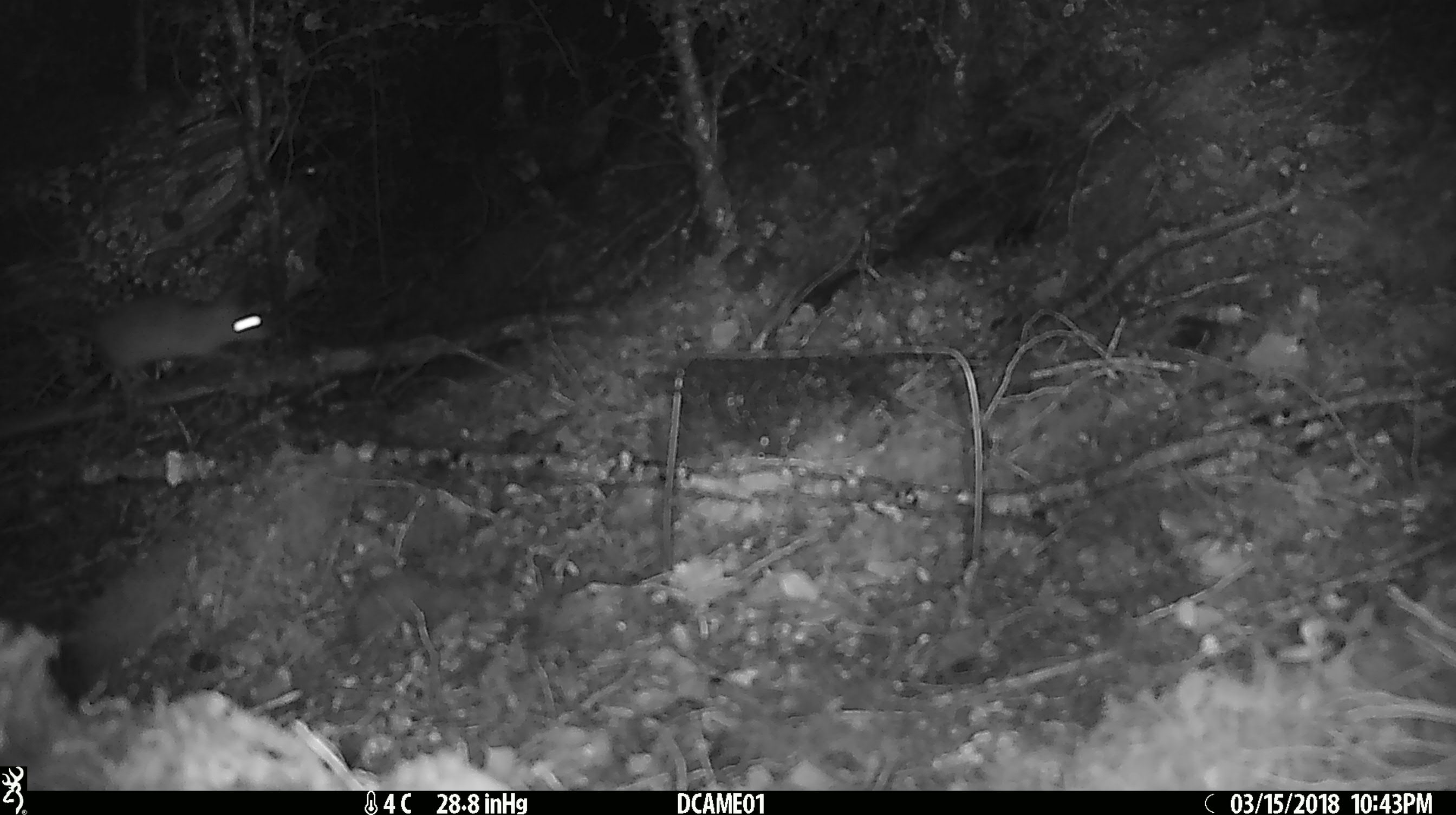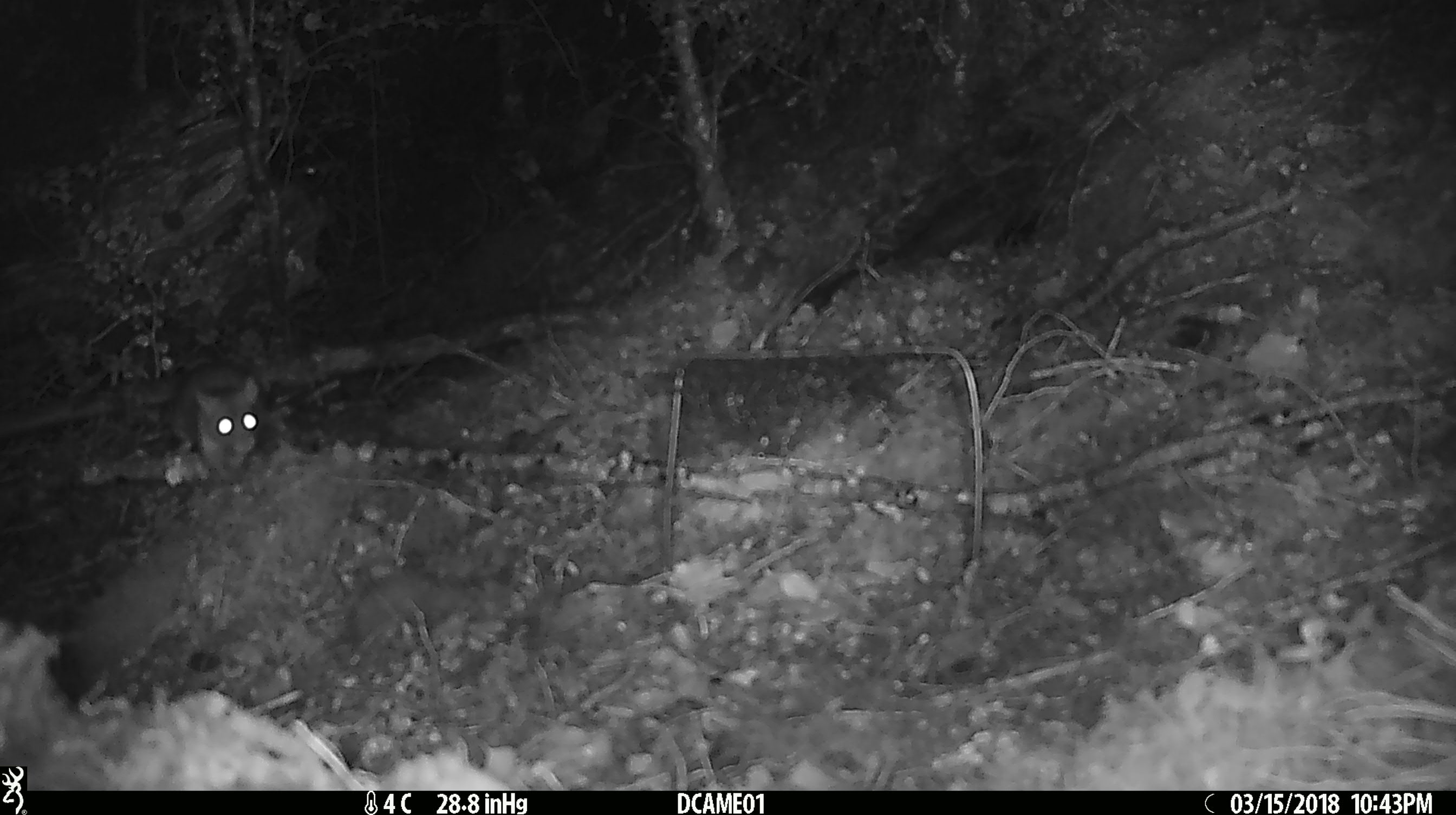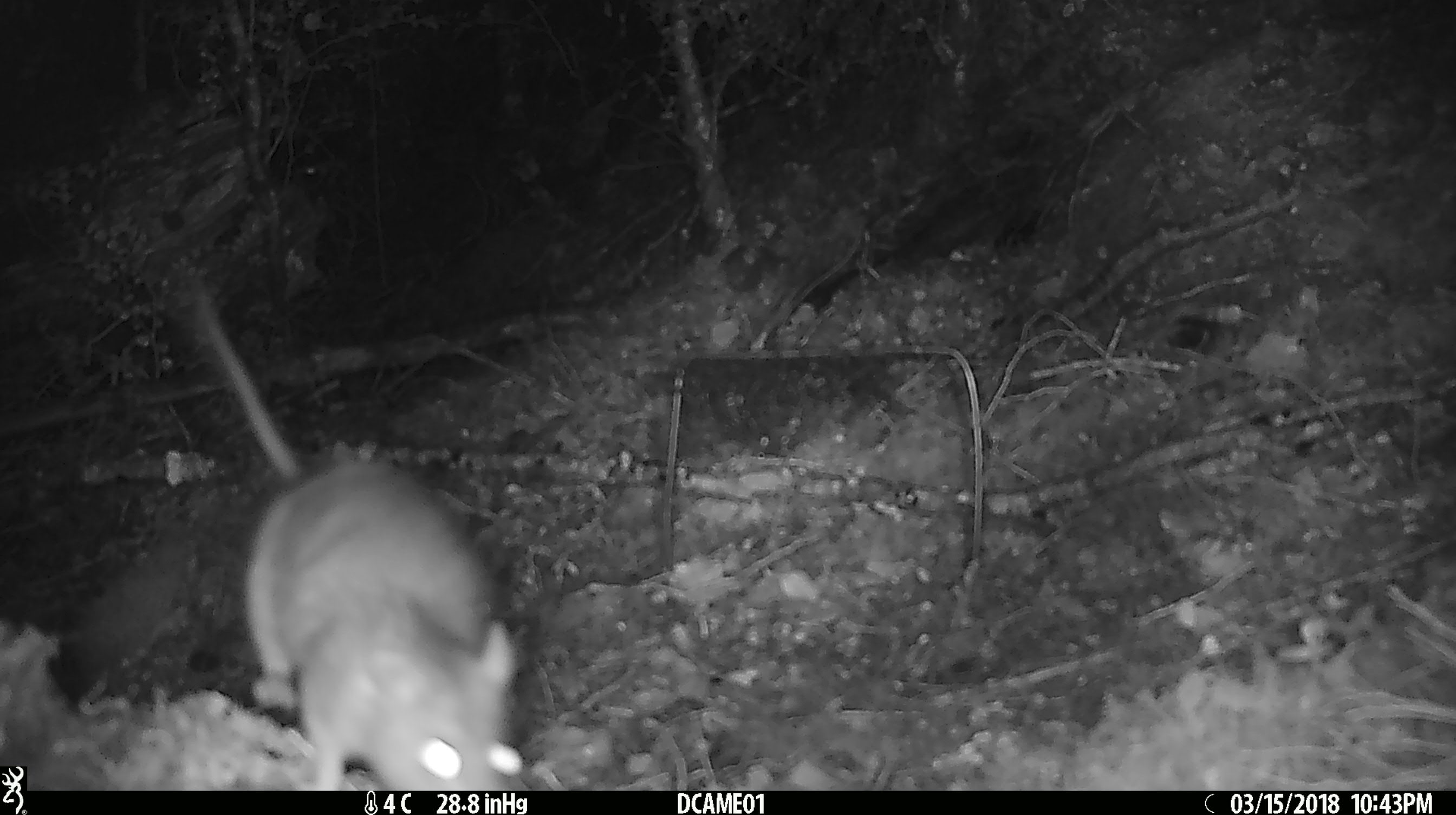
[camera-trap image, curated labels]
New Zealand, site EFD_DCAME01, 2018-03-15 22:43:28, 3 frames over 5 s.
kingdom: Animalia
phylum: Chordata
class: Mammalia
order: Rodentia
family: Muridae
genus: Rattus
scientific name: Rattus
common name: rat